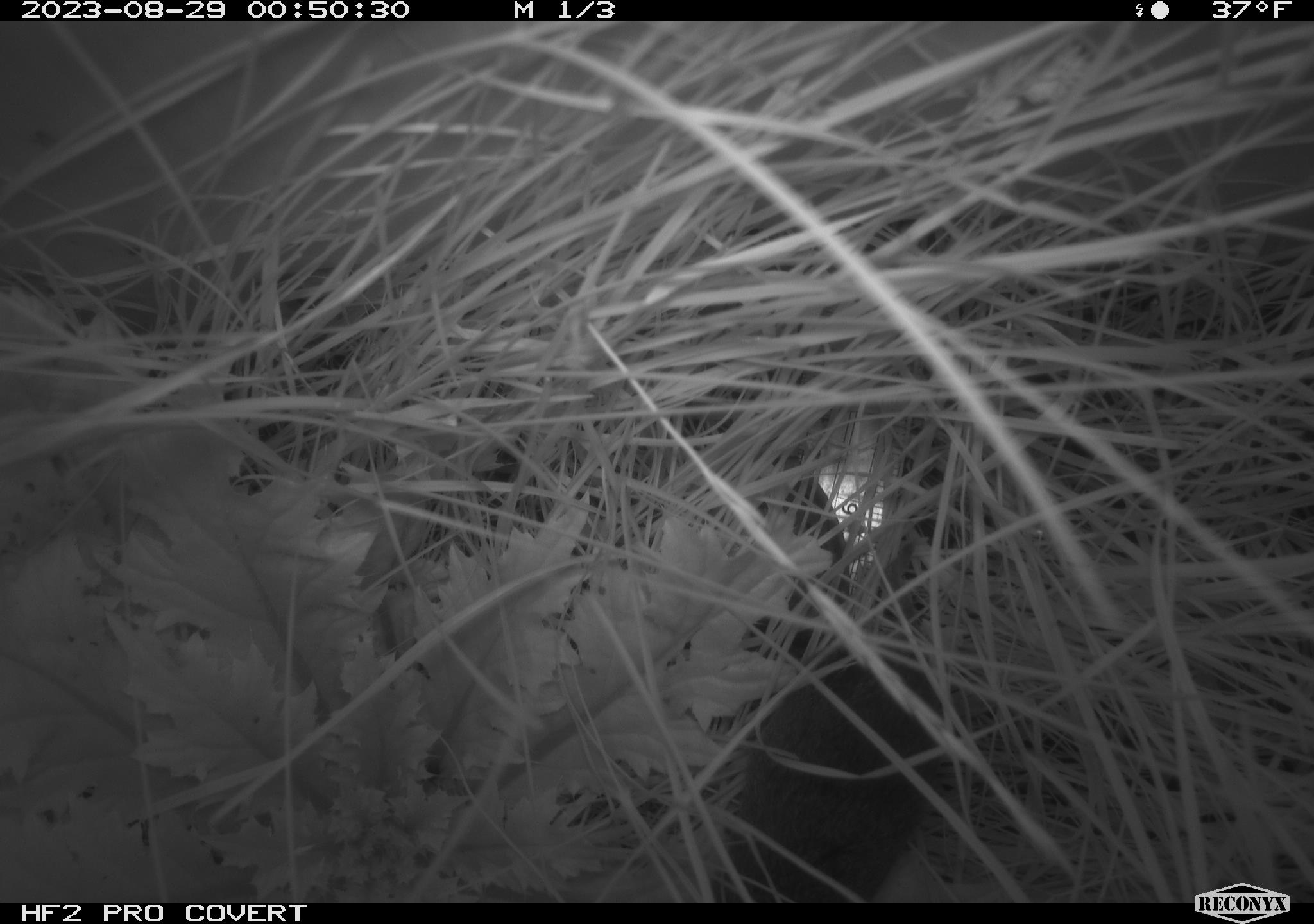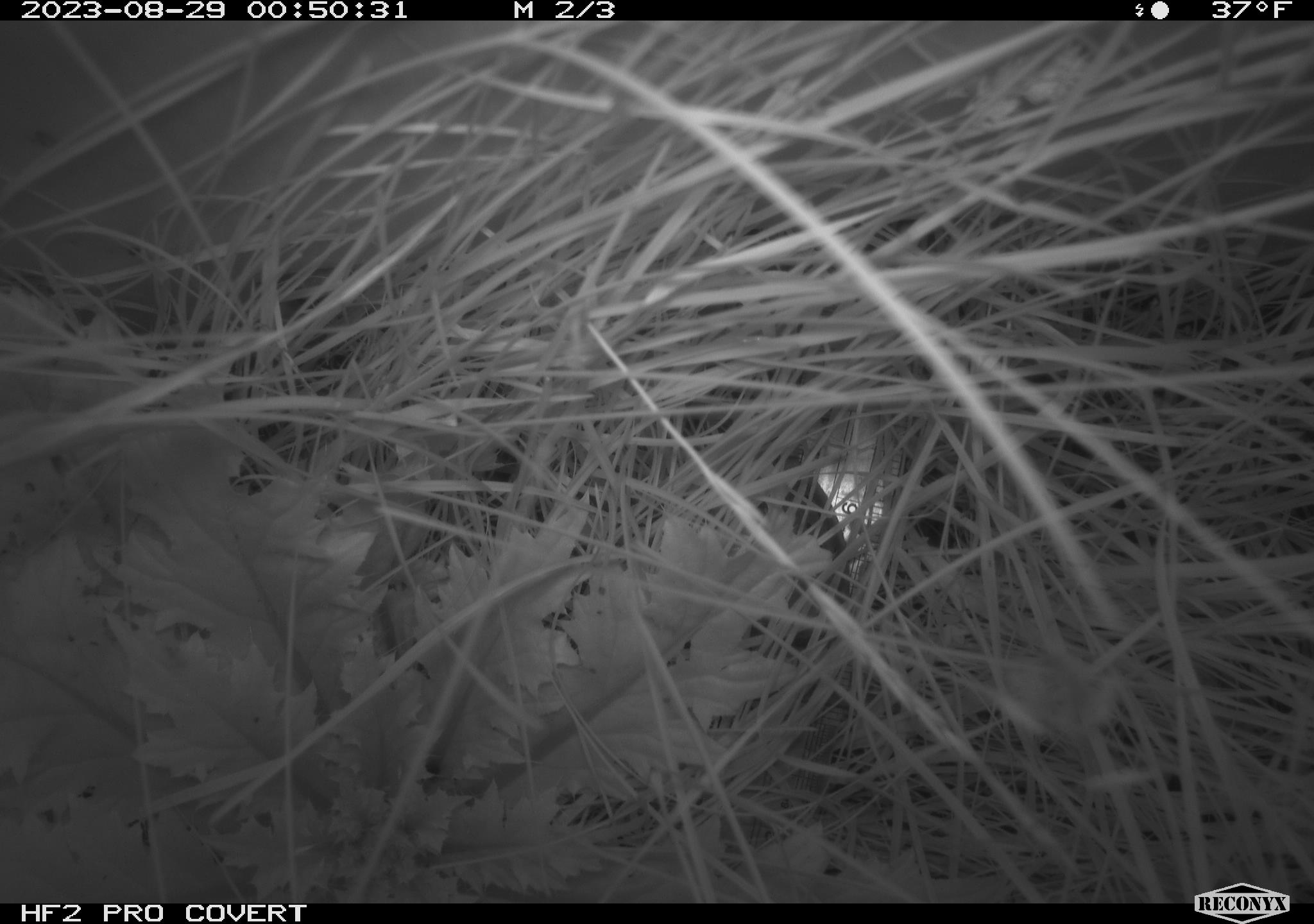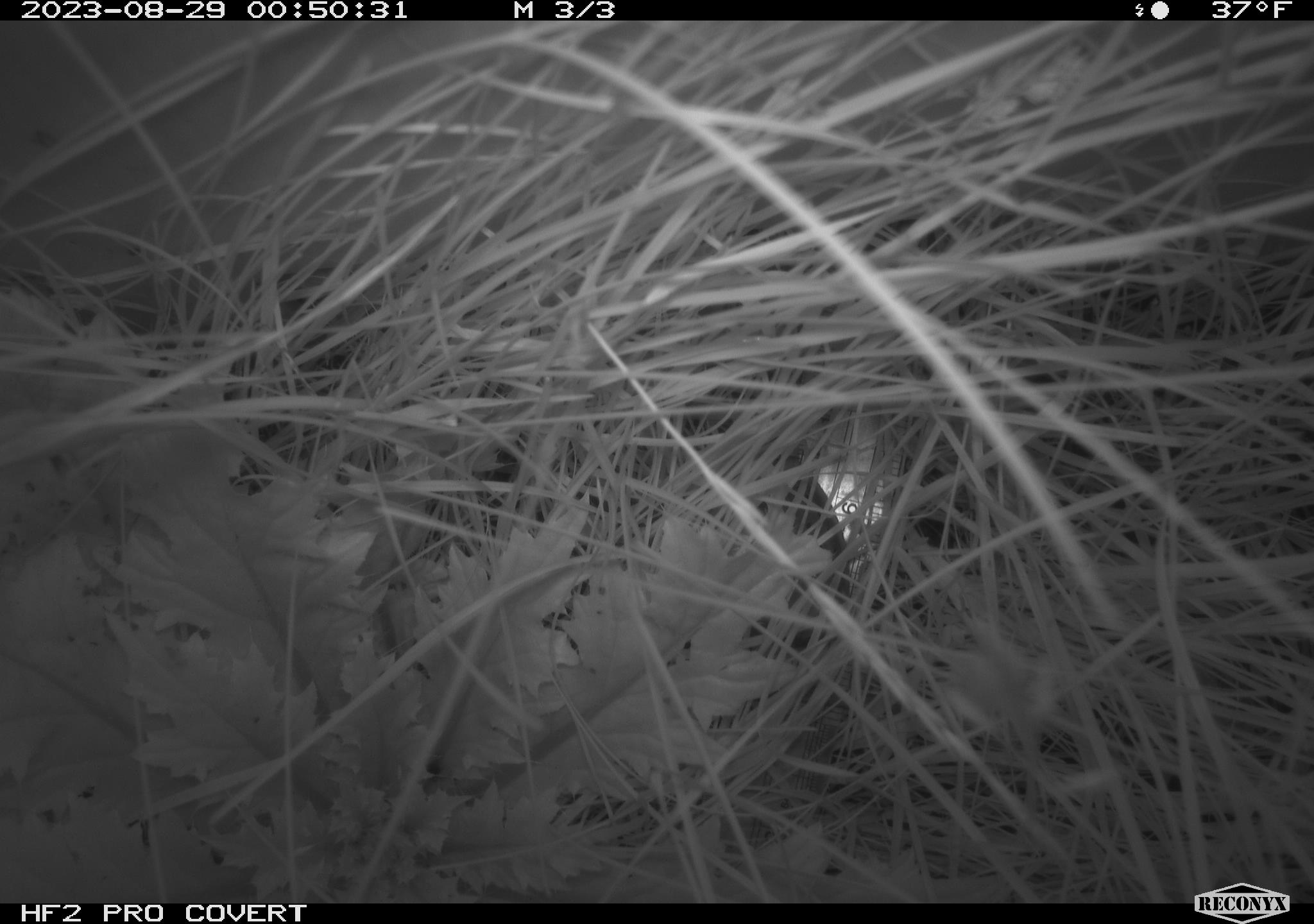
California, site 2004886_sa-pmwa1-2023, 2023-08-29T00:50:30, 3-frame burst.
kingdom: Animalia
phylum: Chordata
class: Mammalia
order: Rodentia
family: Cricetidae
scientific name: Cricetidae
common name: hamsters, voles, lemmings, and allies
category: cricetidae family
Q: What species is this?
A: Cricetidae family (hamsters, voles, lemmings, and allies) (Cricetidae).